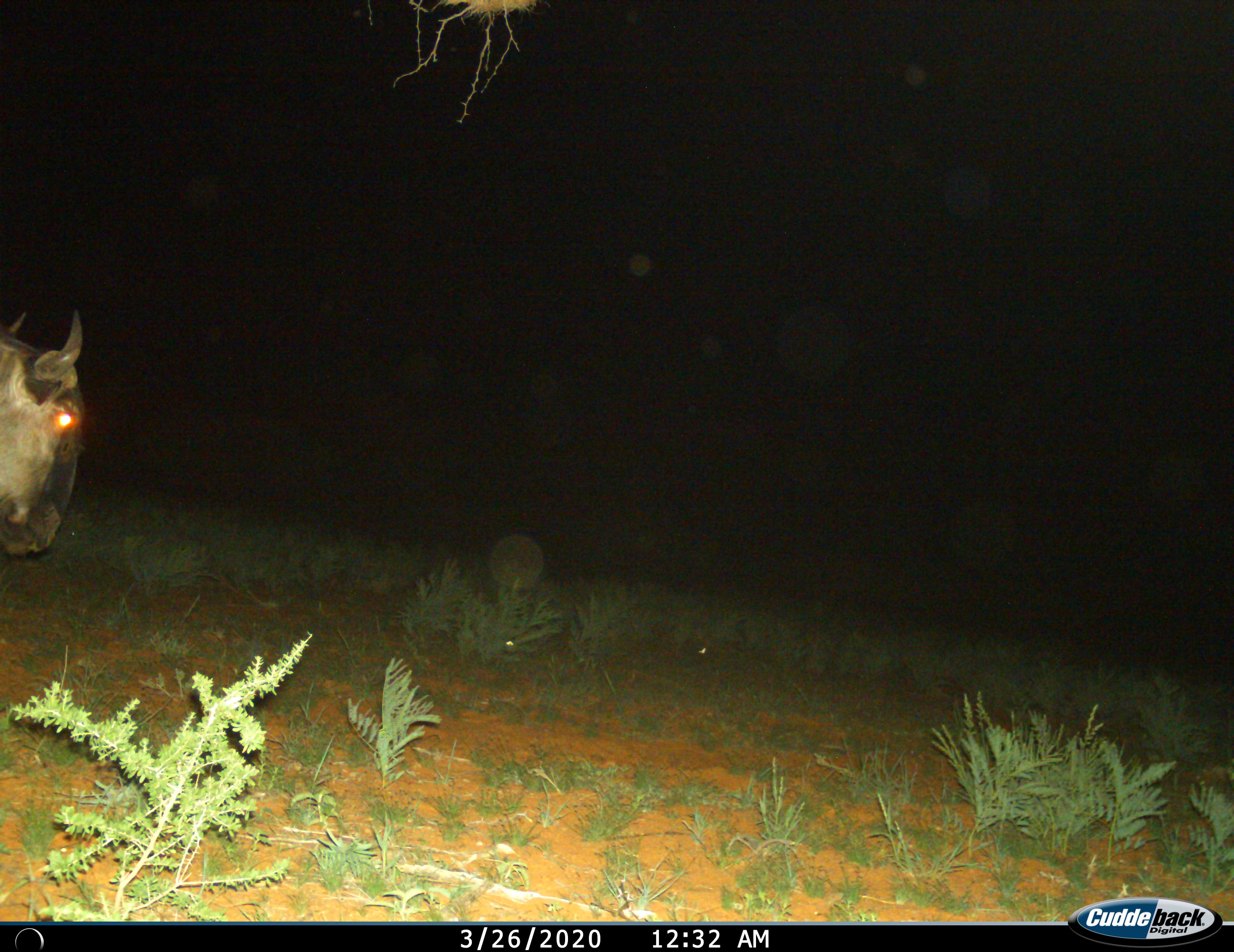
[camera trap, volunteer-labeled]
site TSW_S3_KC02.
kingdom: Animalia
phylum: Chordata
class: Mammalia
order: Artiodactyla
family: Bovidae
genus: Connochaetes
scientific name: Connochaetes taurinus taurinus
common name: blue wildebeest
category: wildebeestblue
Wildebeestblue (blue wildebeest) (Connochaetes taurinus taurinus), count 1. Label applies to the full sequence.